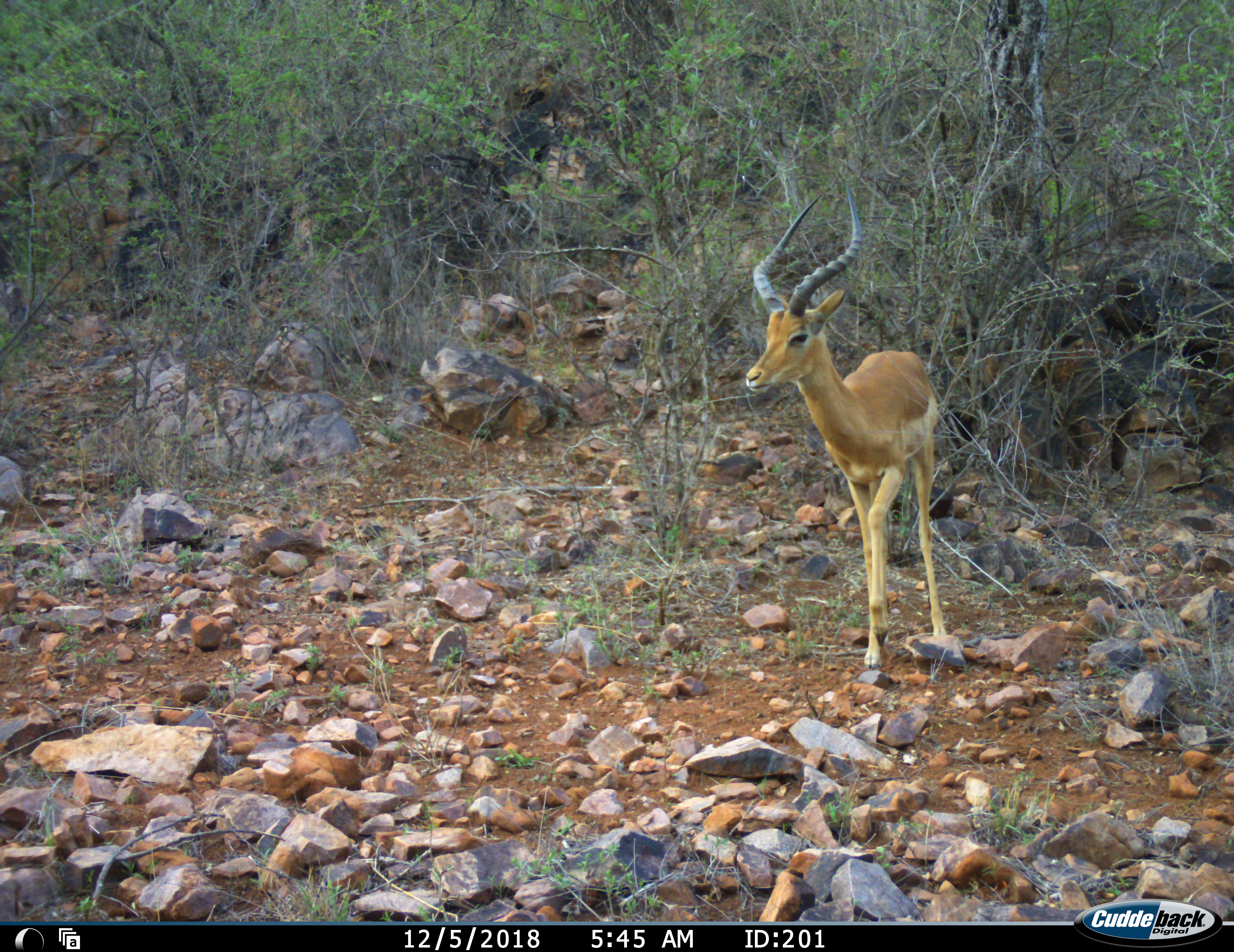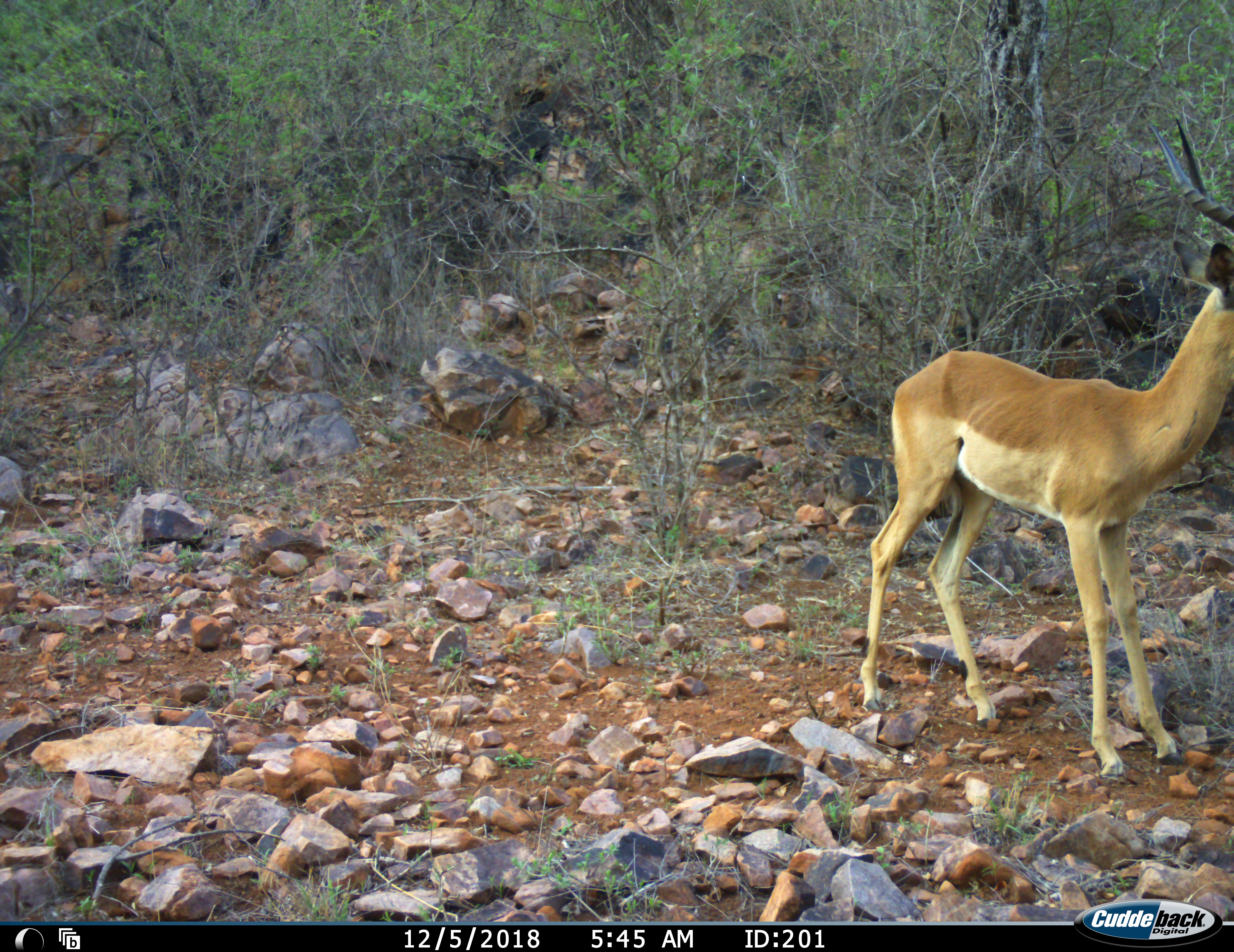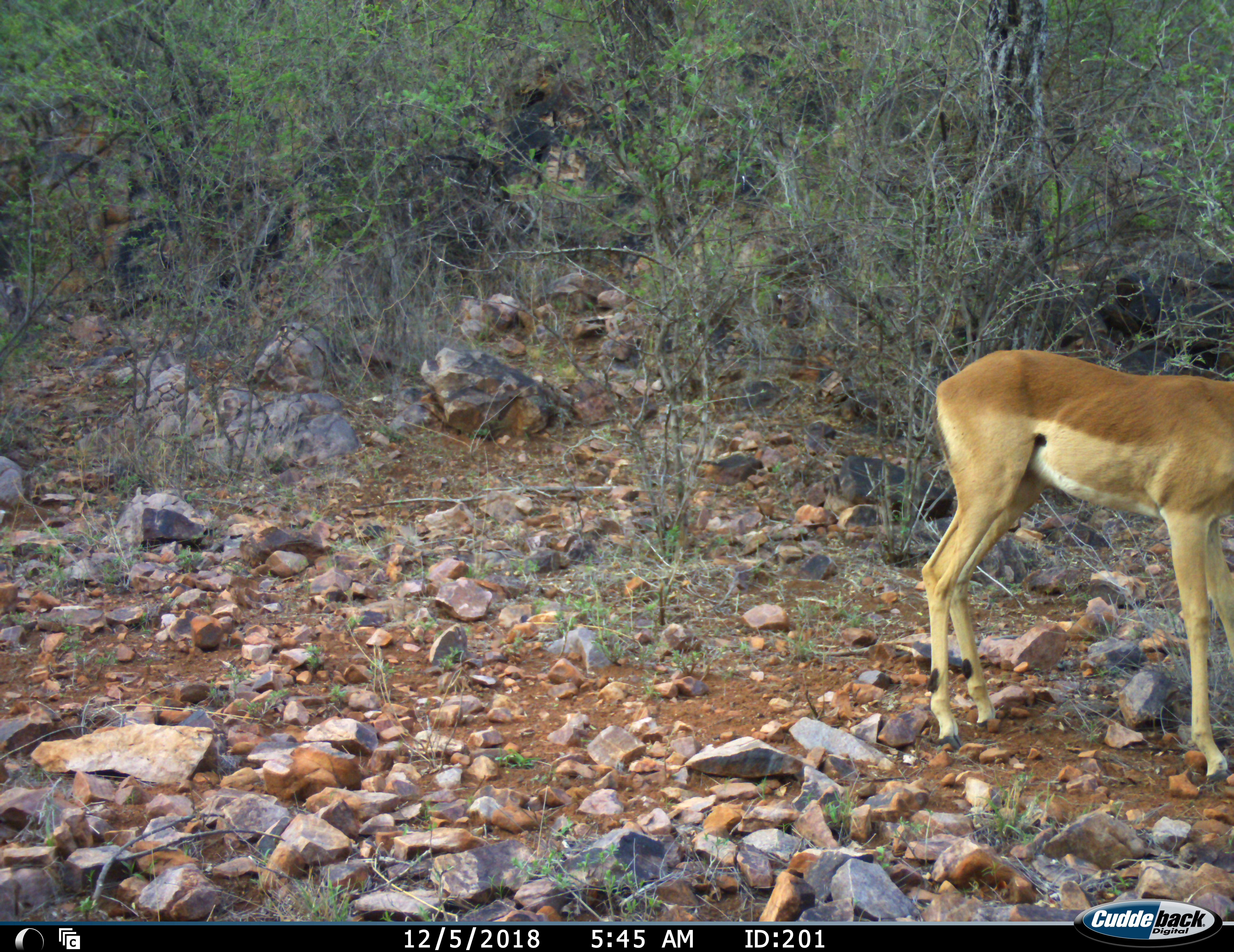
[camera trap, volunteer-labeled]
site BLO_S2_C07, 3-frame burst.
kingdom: Animalia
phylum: Chordata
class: Mammalia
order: Artiodactyla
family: Bovidae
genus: Aepyceros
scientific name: Aepyceros melampus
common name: impala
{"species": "impala (Aepyceros melampus)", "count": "1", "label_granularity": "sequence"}